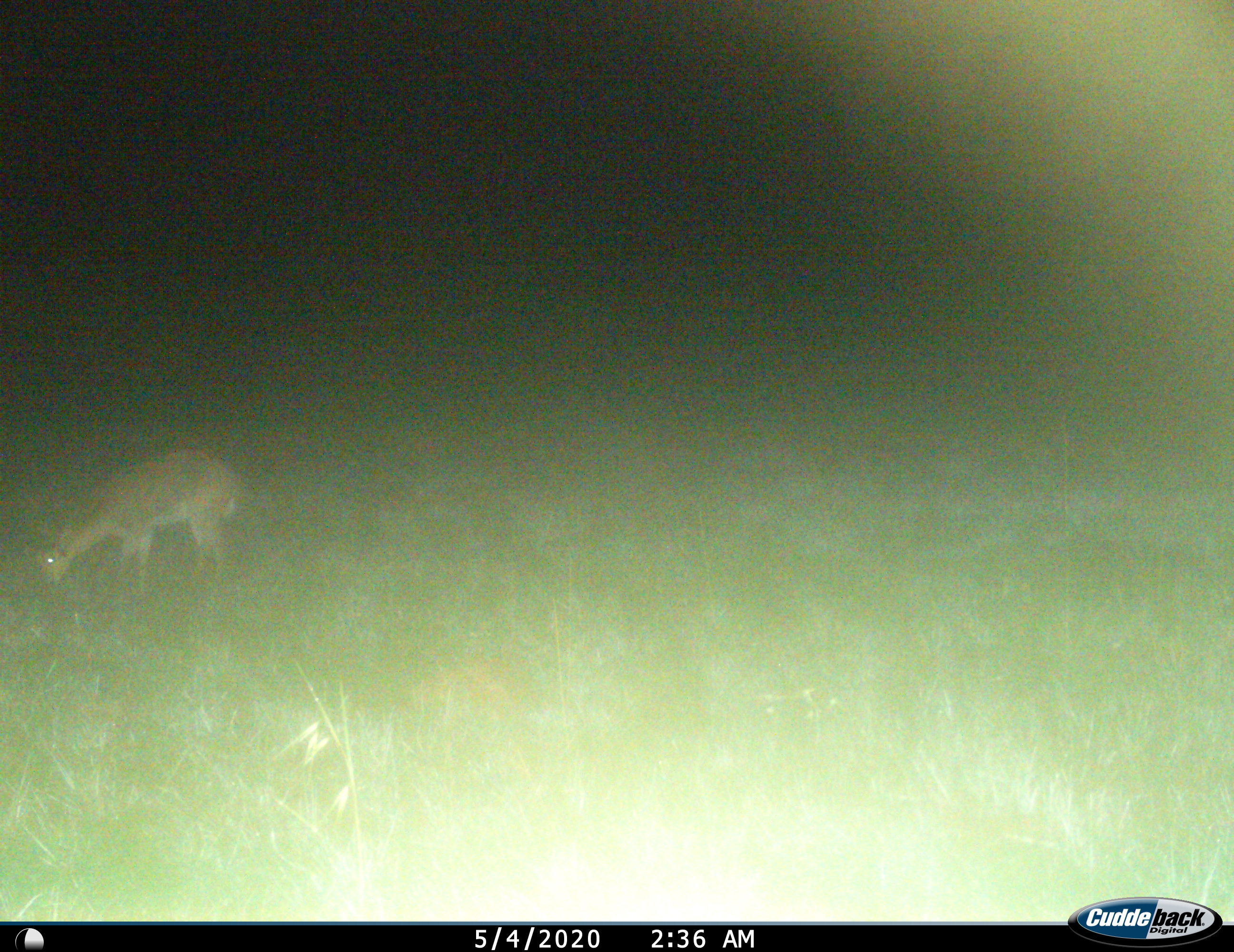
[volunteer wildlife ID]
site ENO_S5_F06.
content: unidentified animal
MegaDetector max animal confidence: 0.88